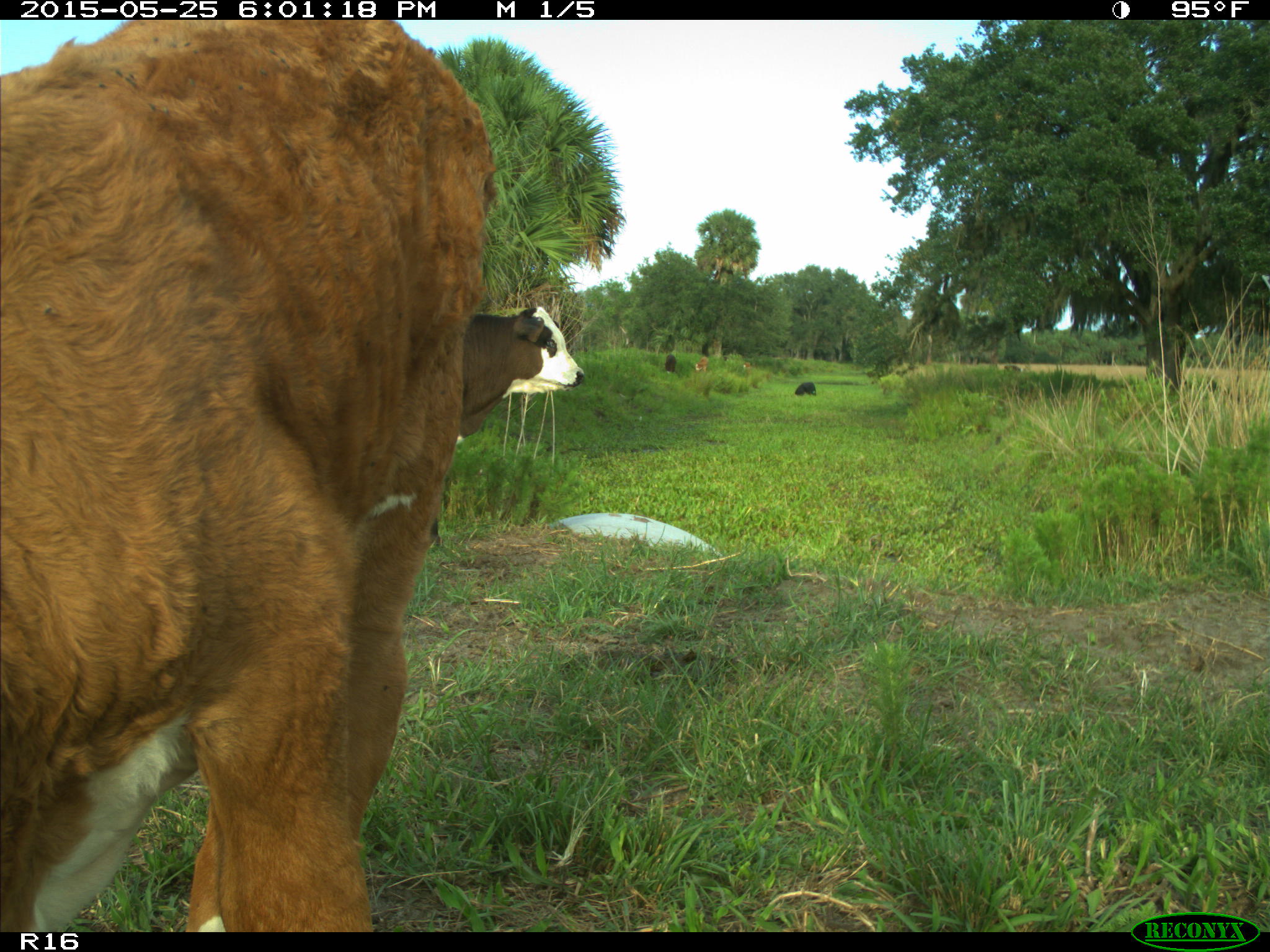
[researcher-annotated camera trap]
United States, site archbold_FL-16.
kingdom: Animalia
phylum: Chordata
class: Mammalia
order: Artiodactyla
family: Bovidae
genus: Bos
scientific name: Bos taurus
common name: domestic cow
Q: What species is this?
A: Bos taurus (domestic cow).